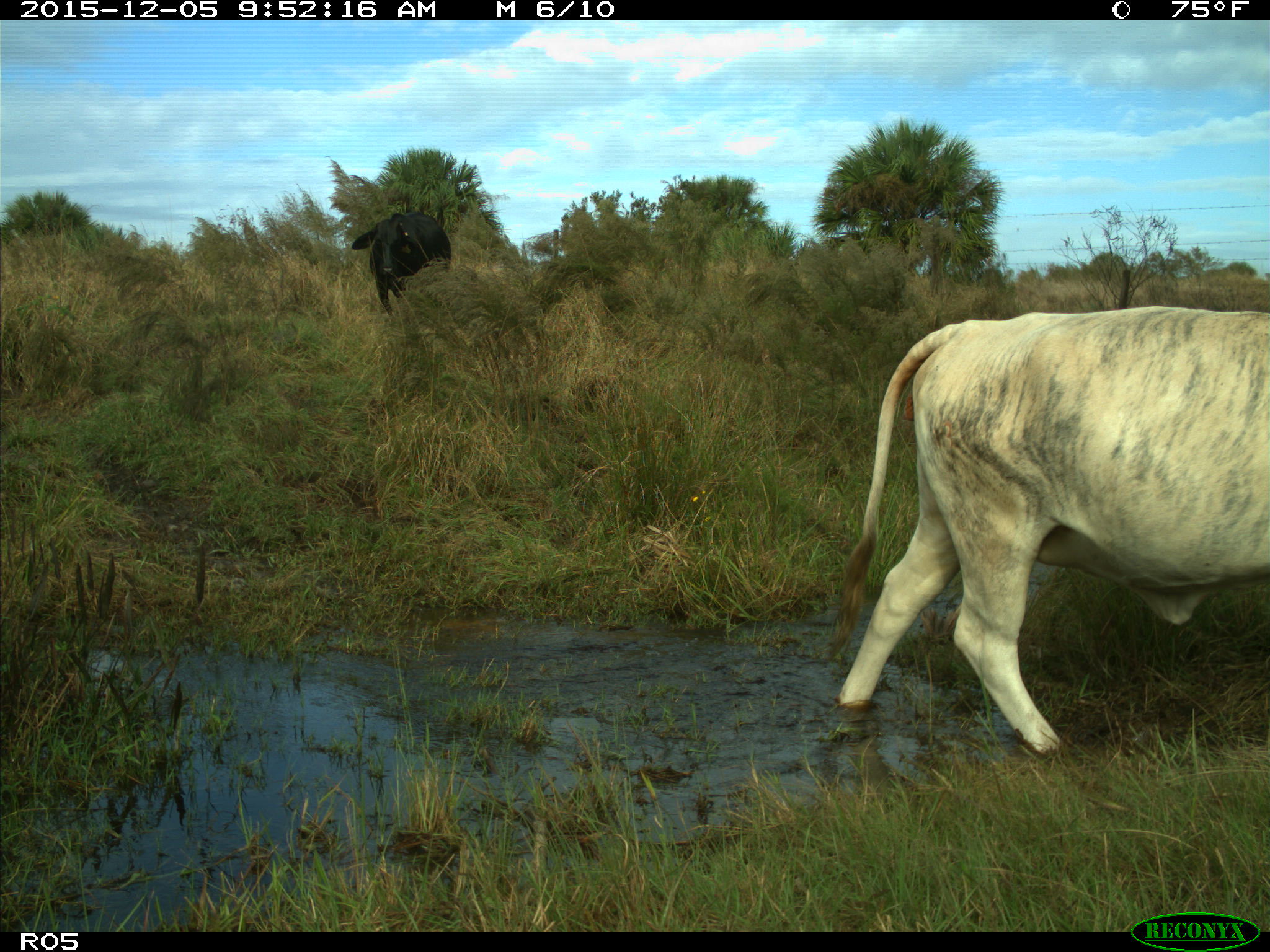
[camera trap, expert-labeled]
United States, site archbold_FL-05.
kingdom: Animalia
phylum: Chordata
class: Mammalia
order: Artiodactyla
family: Bovidae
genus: Bos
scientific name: Bos taurus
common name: domestic cow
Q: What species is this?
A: Bos taurus (domestic cow).